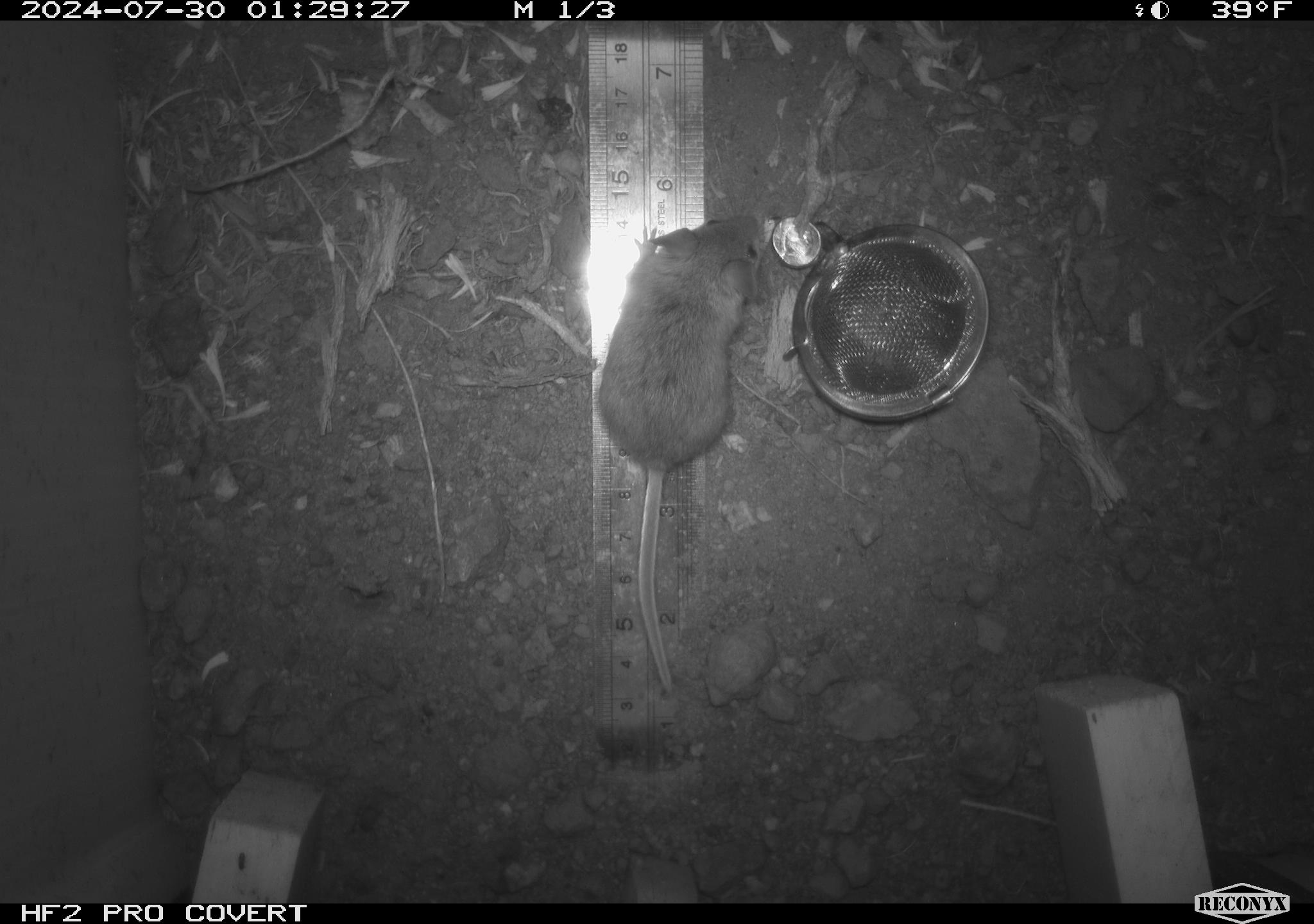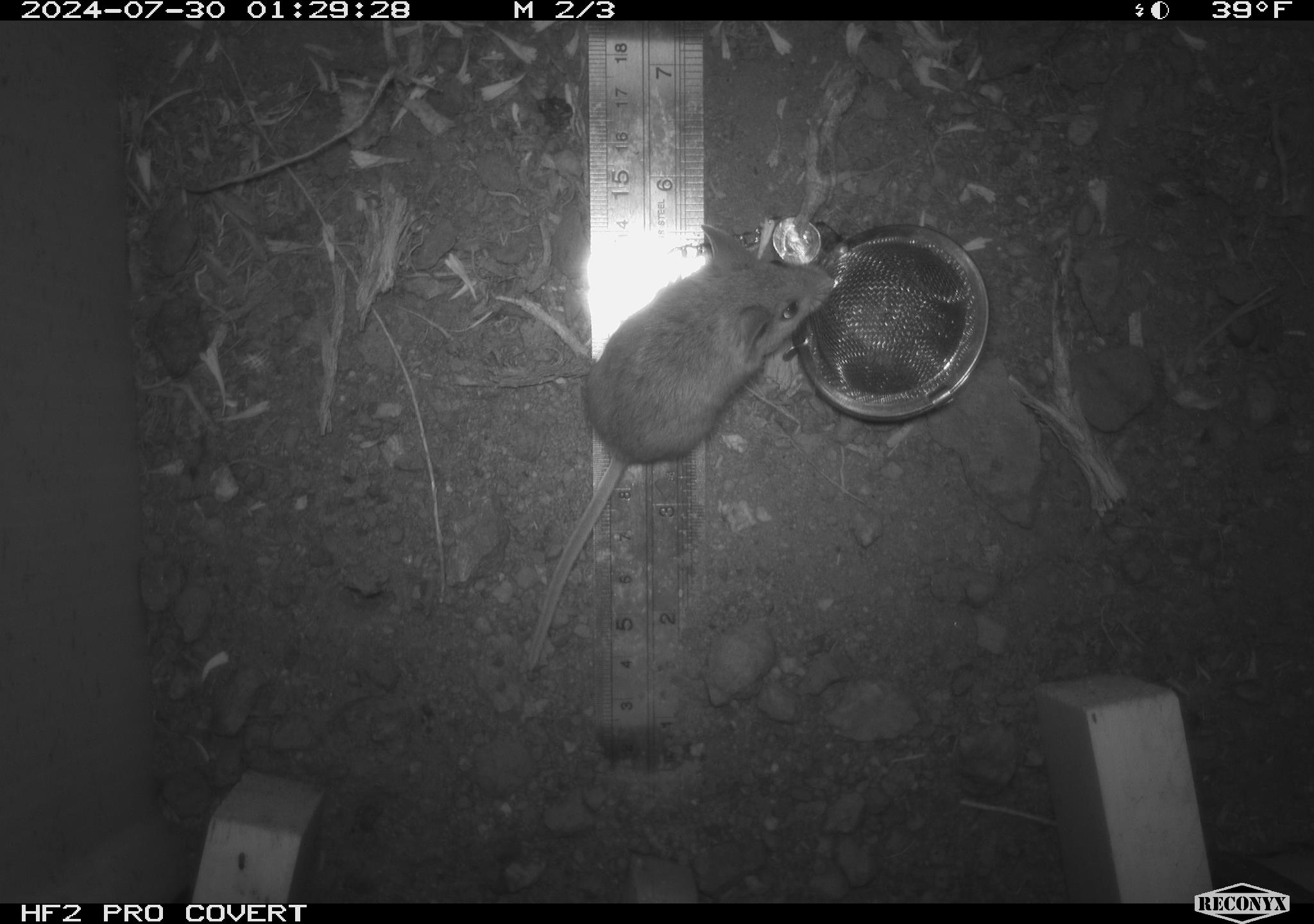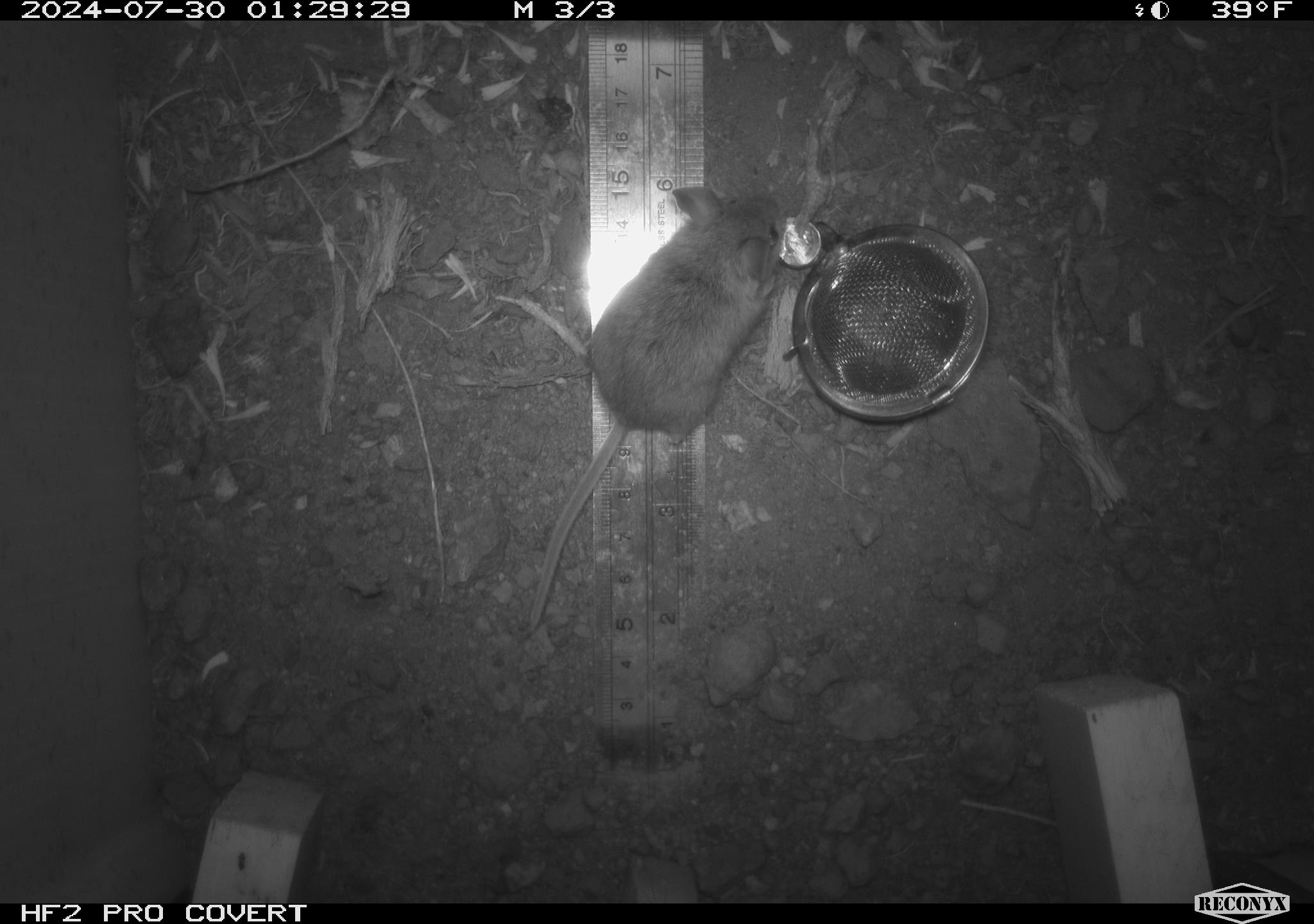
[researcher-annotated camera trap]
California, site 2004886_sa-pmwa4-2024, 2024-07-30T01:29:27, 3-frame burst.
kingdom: Animalia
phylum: Chordata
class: Mammalia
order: Rodentia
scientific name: Rodentia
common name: mouse species